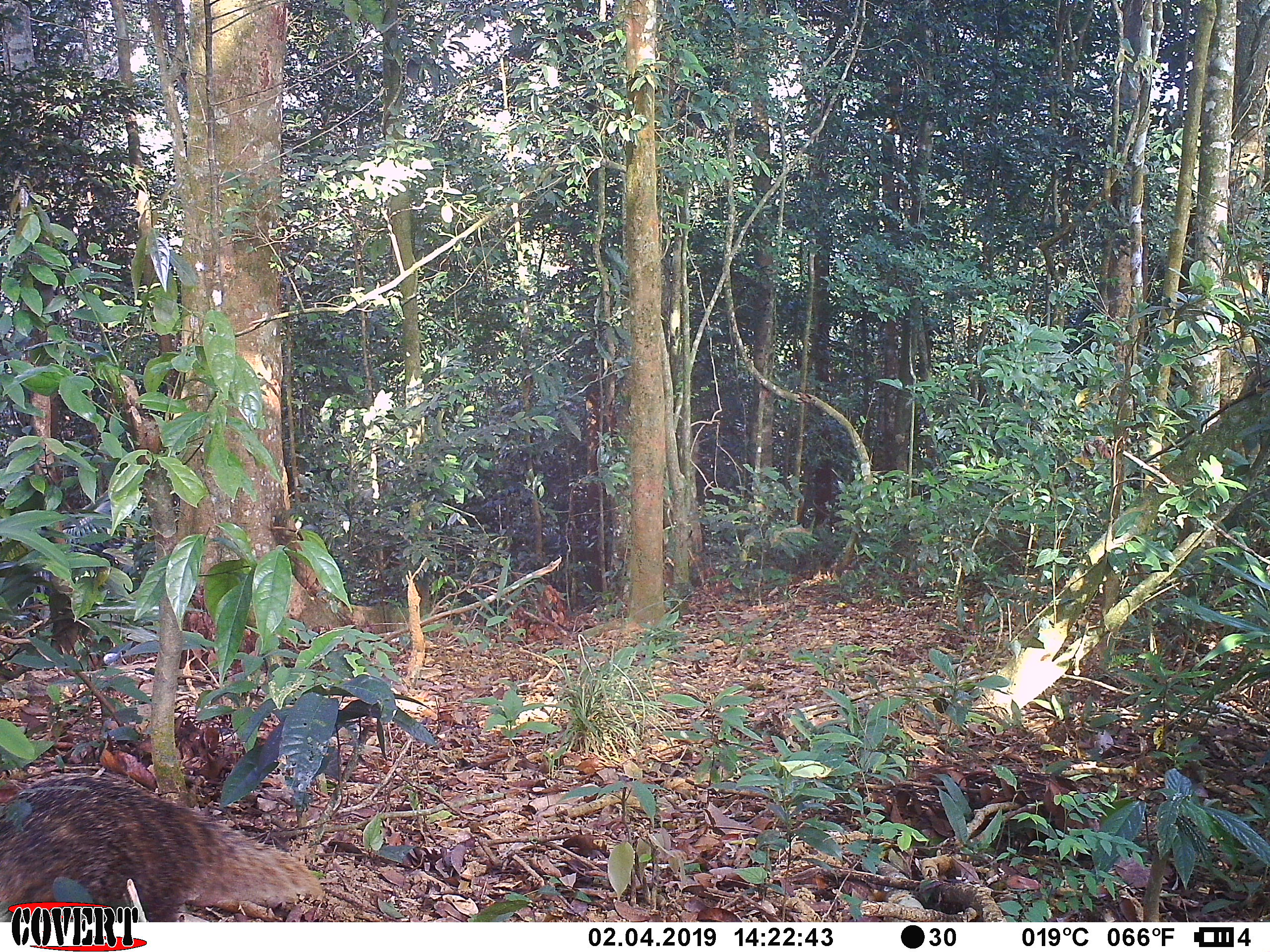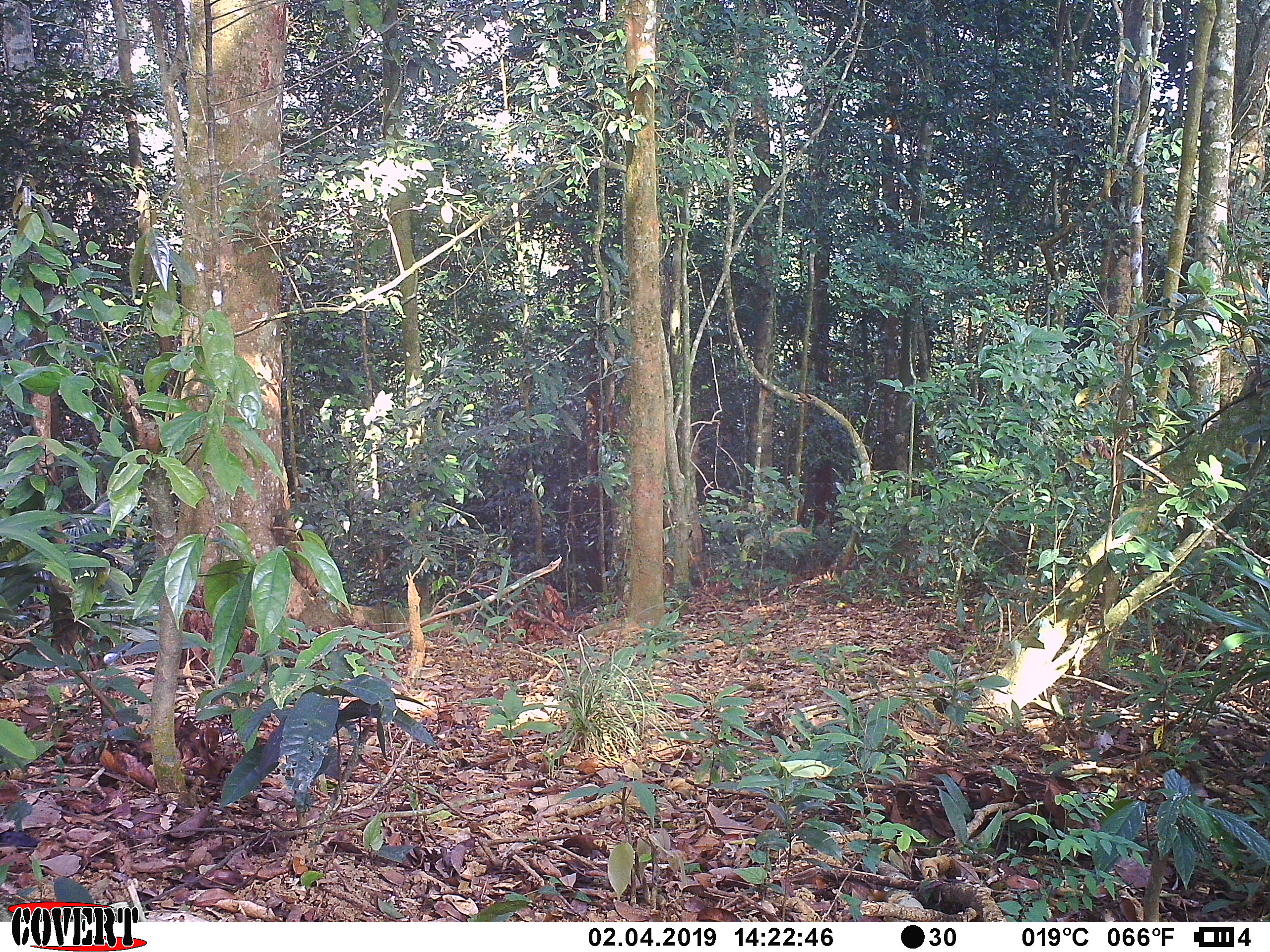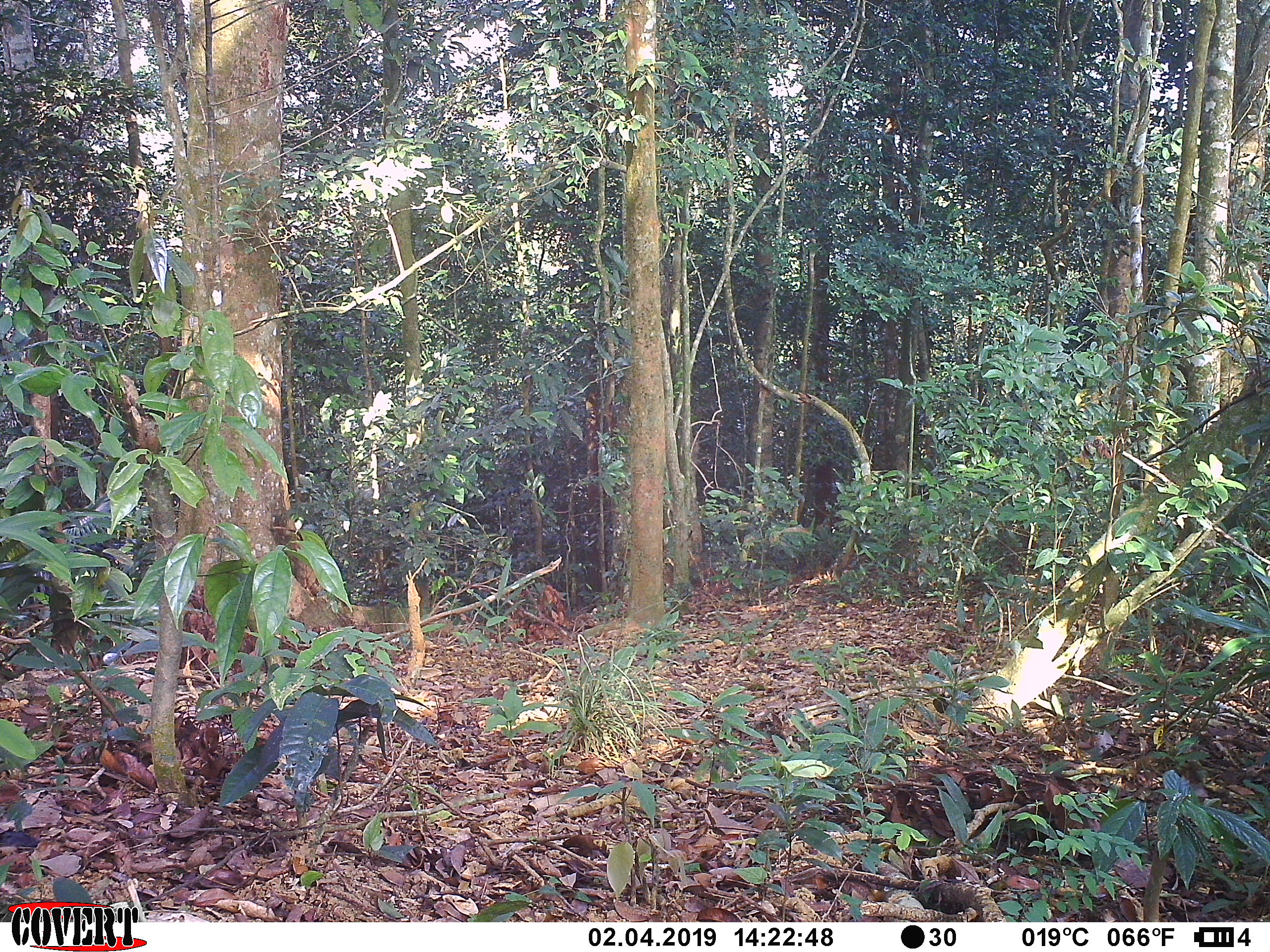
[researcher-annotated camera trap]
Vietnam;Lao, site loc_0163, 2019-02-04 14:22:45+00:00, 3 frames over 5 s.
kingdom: Animalia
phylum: Chordata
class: Mammalia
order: Carnivora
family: Herpestidae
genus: Urva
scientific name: Urva urva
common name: crab-eating mongoose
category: crab eating mongoose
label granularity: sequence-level